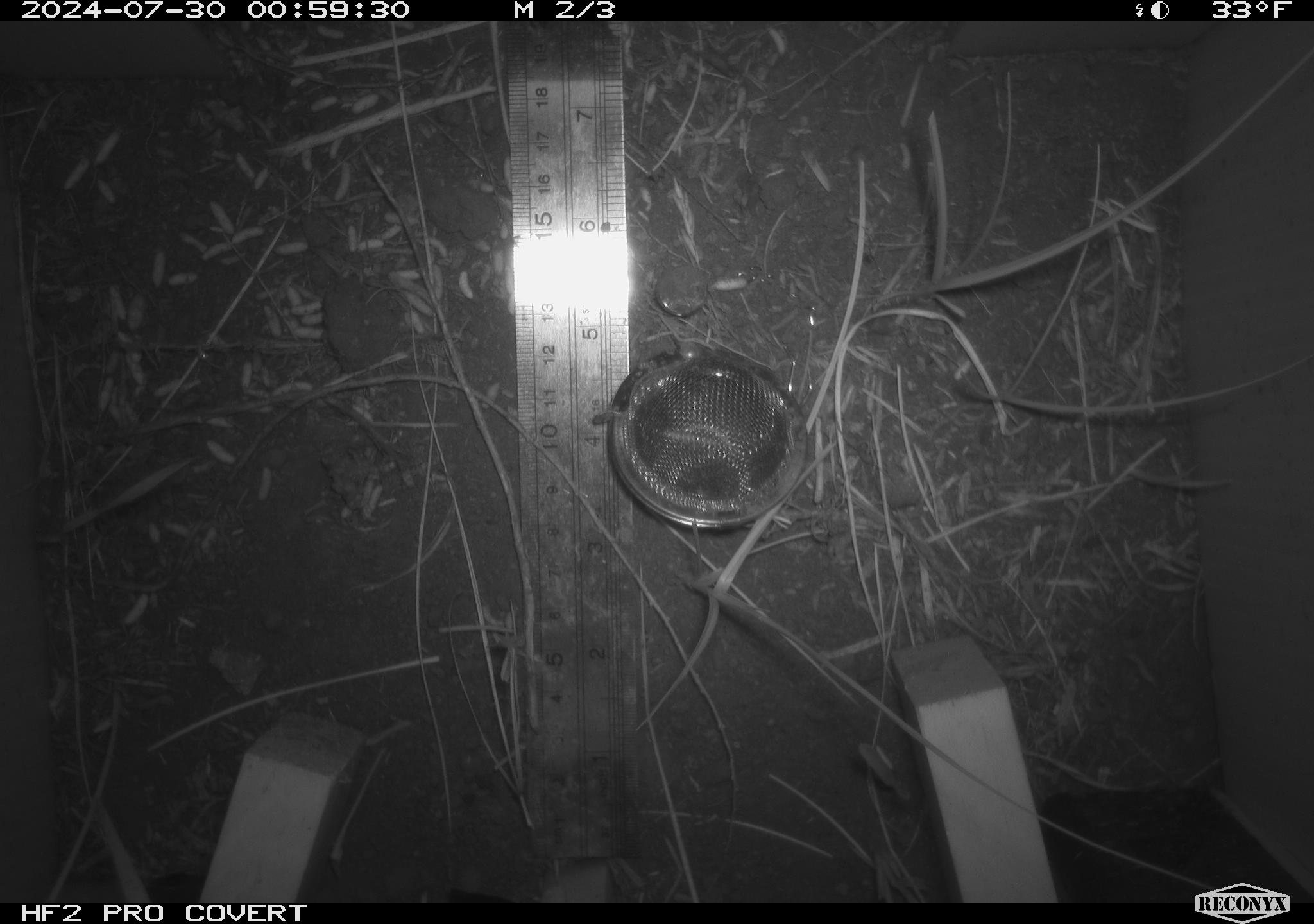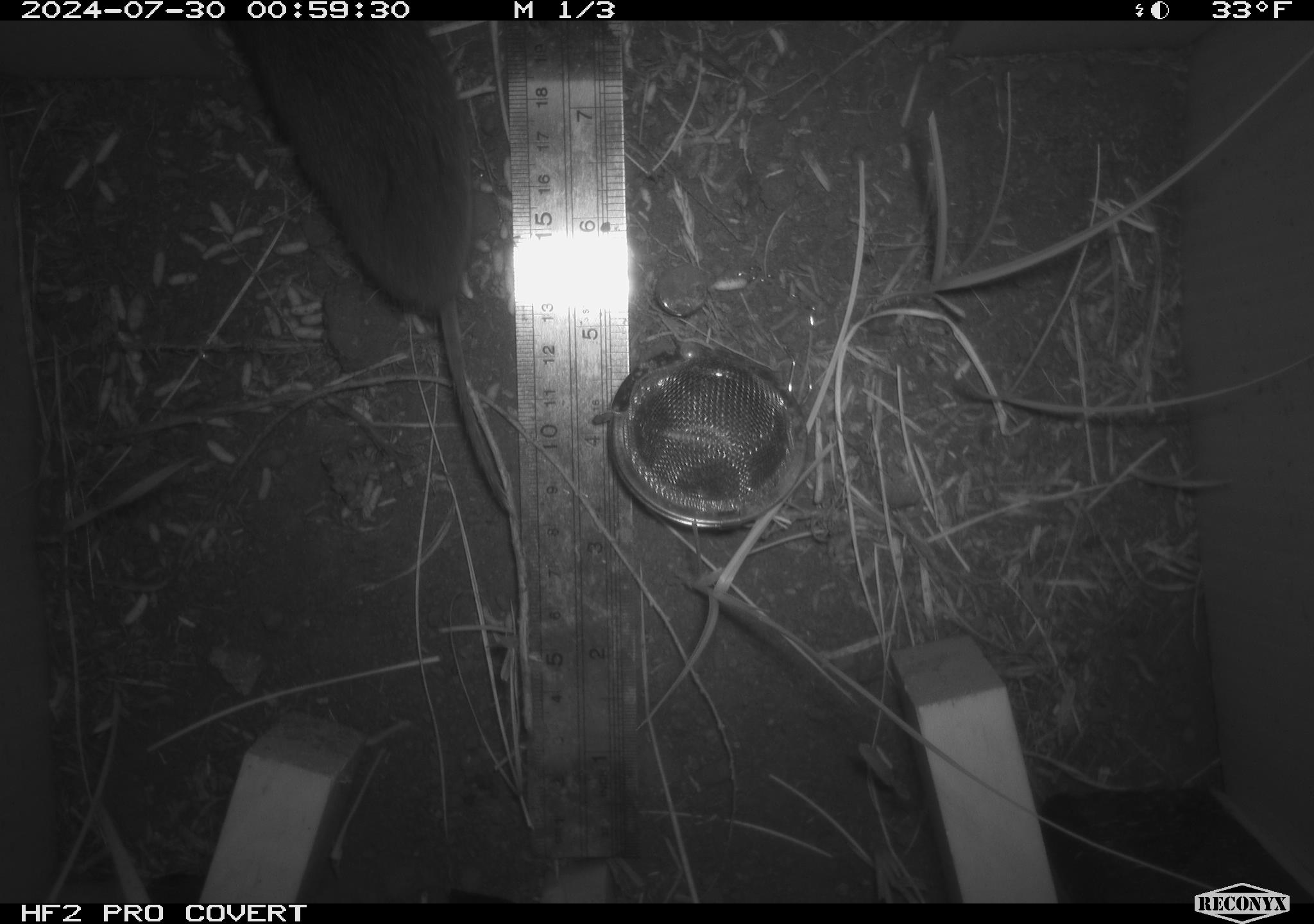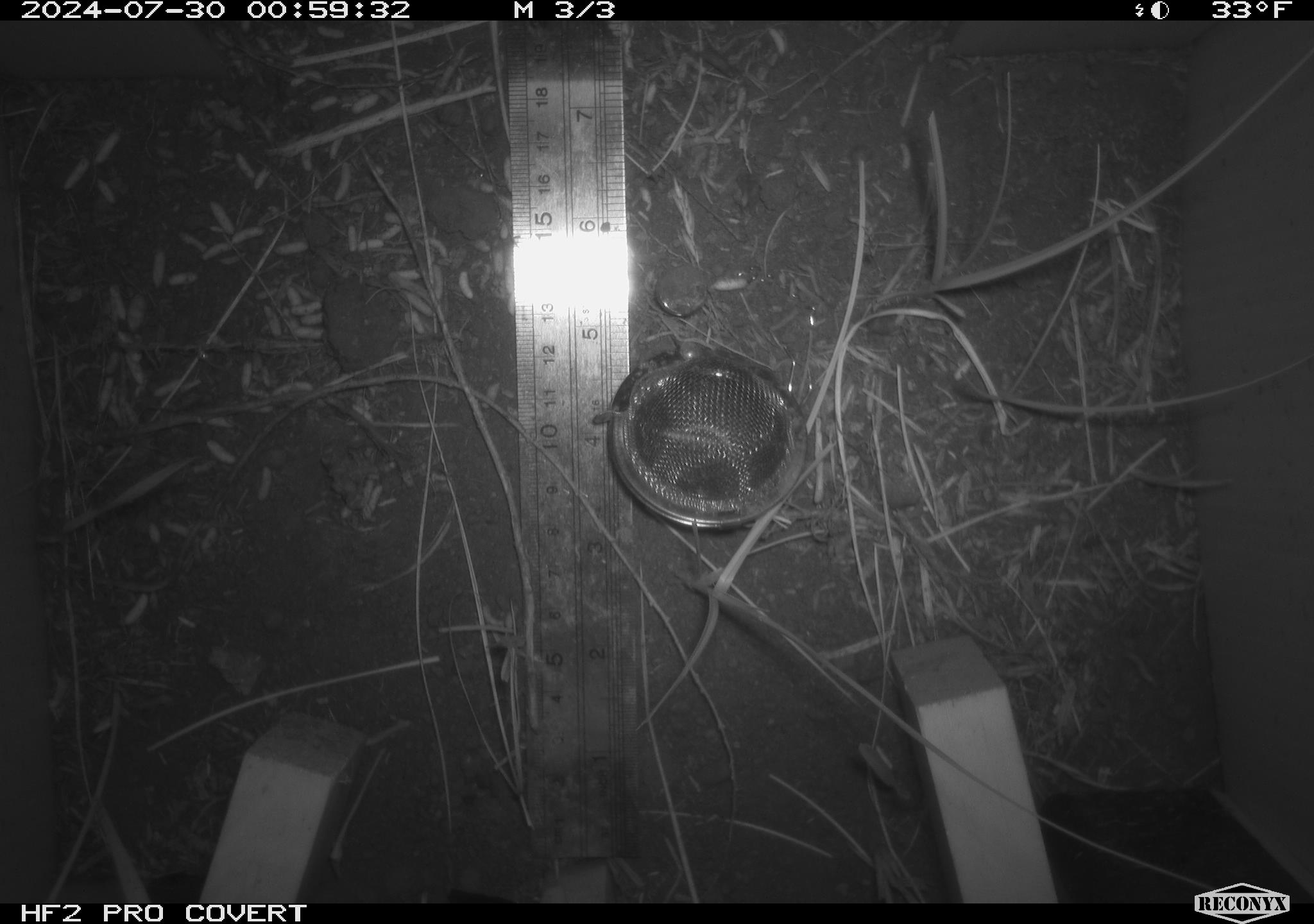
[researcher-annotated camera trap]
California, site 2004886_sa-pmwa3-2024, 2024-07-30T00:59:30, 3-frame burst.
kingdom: Animalia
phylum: Chordata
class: Mammalia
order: Rodentia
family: Cricetidae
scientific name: Arvicolinae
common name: voles, lemmings, and muskrats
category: arvicolinae subfamily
Arvicolinae subfamily (voles, lemmings, and muskrats) (Arvicolinae).